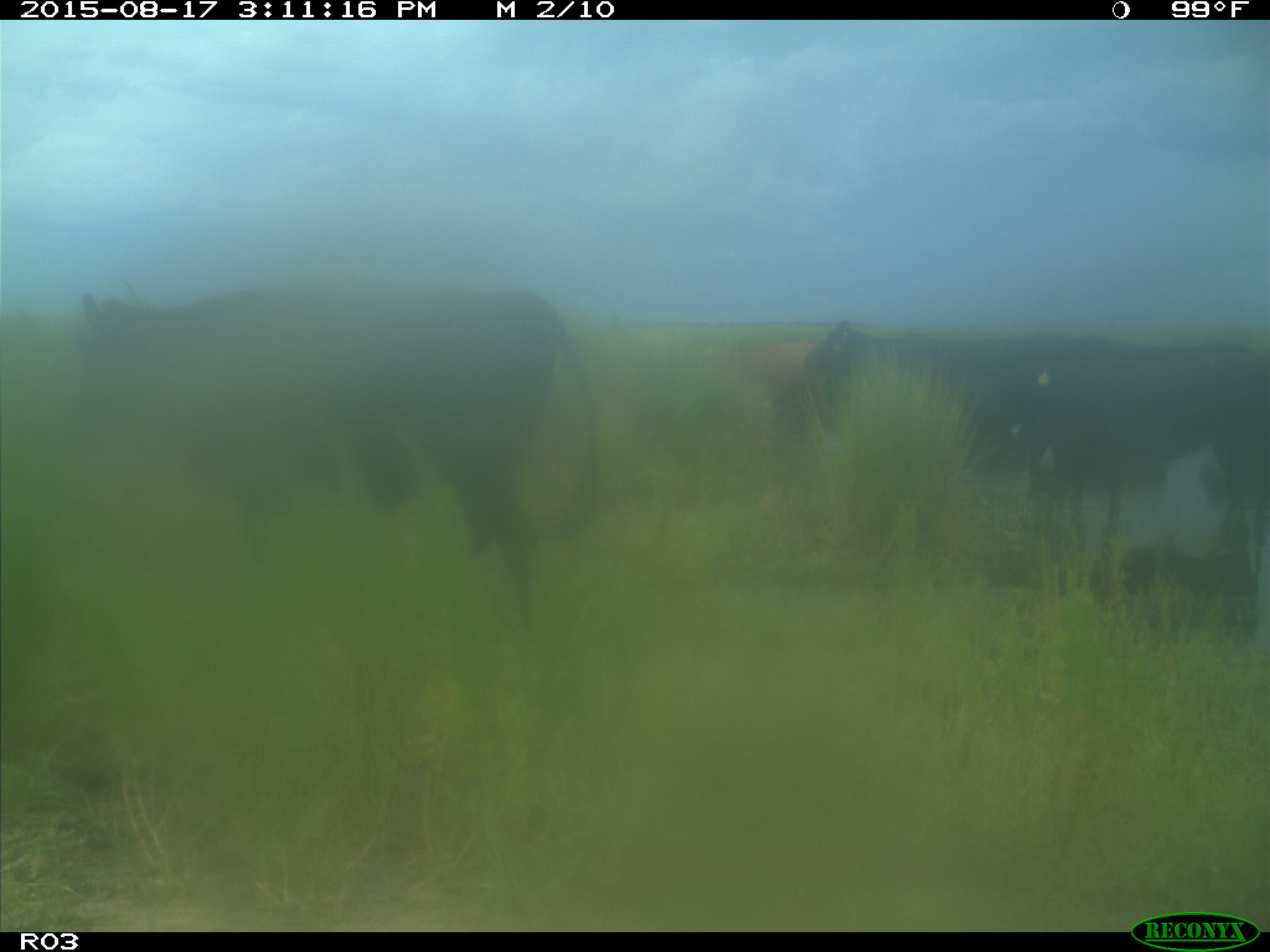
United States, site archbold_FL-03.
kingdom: Animalia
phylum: Chordata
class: Mammalia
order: Artiodactyla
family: Bovidae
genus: Bos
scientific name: Bos taurus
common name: domestic cow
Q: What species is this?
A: Bos taurus (domestic cow).